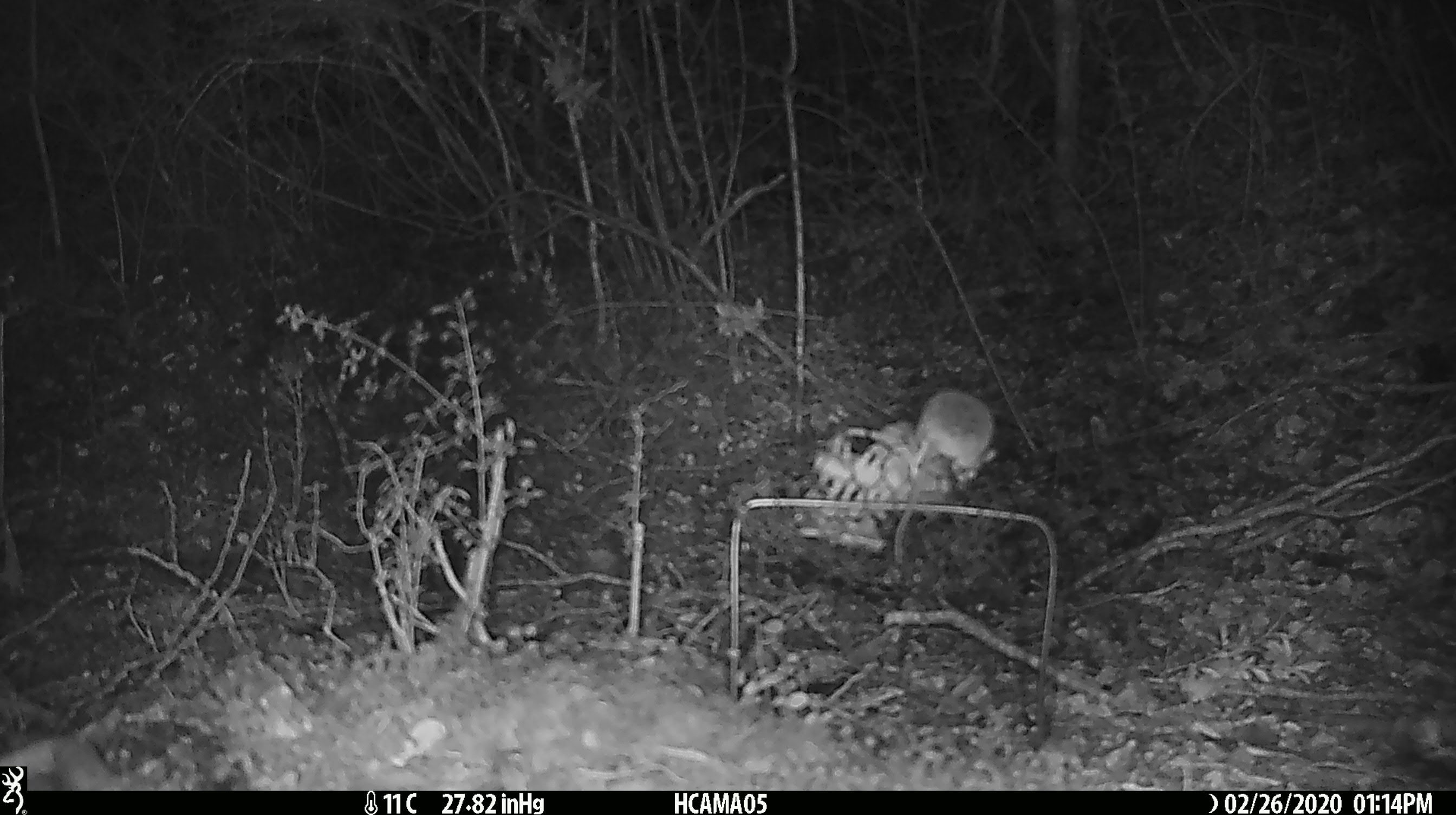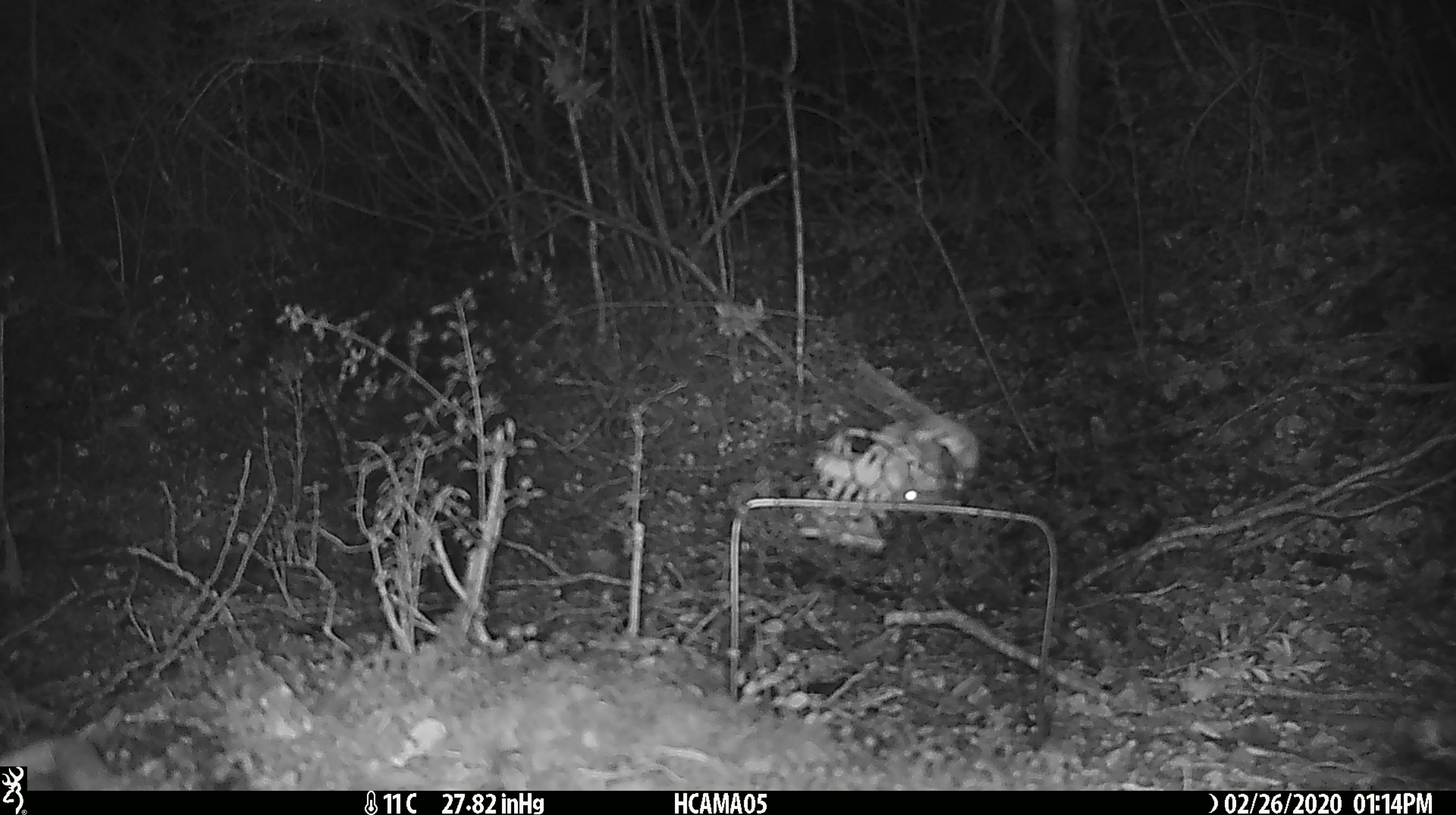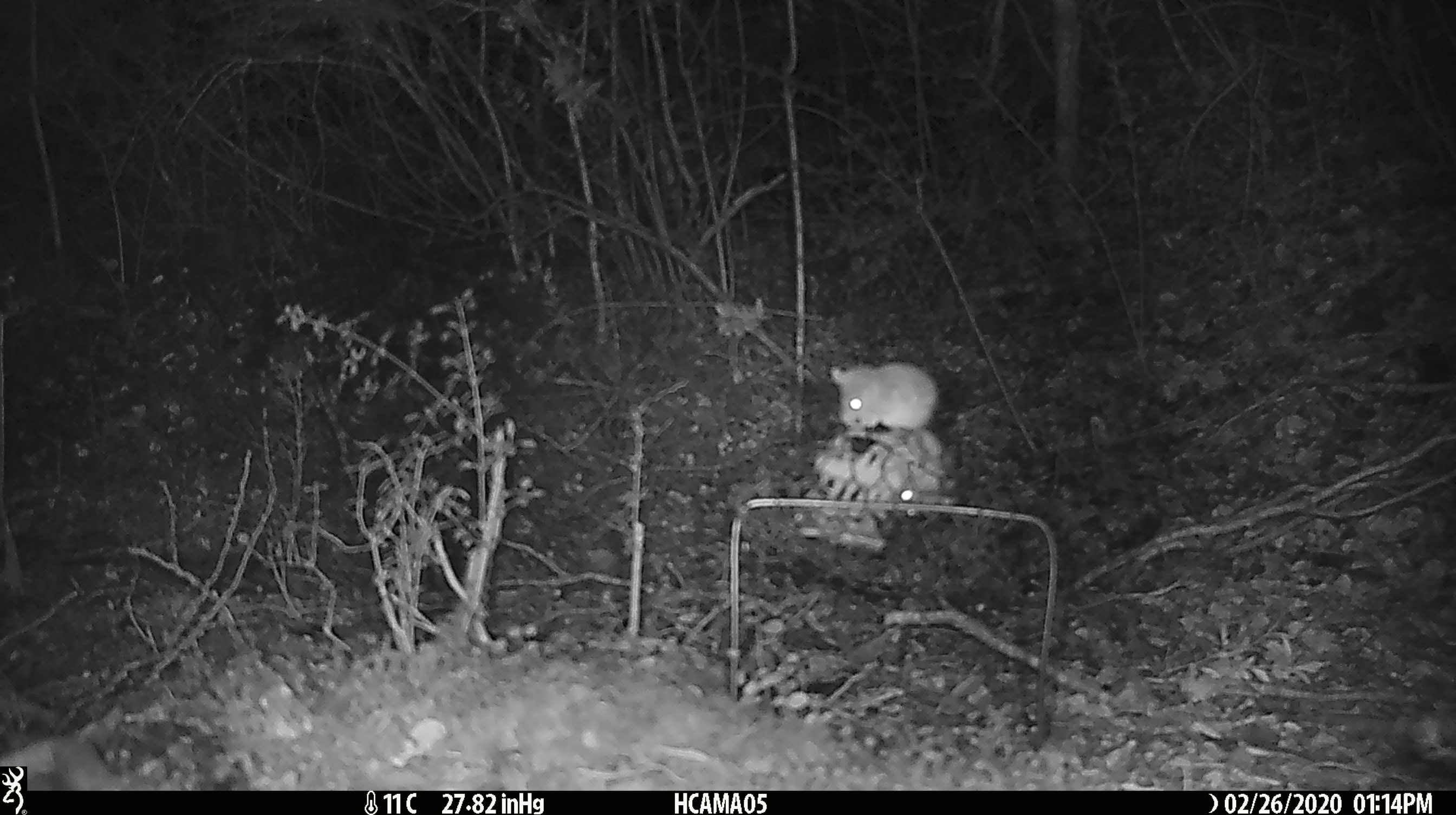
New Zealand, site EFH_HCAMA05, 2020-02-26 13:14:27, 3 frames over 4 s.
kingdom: Animalia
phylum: Chordata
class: Mammalia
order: Rodentia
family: Muridae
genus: Mus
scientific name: Mus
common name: mouse